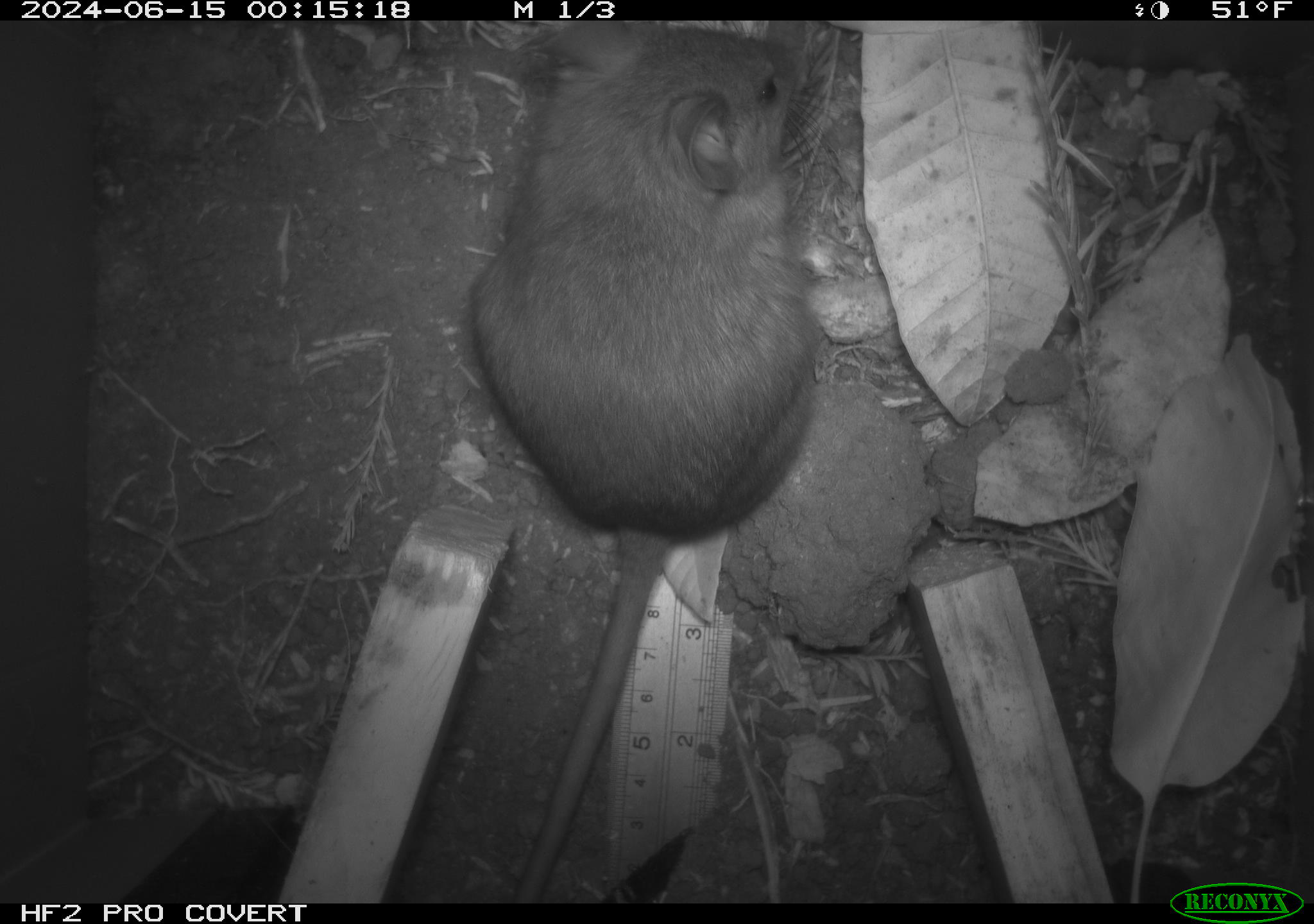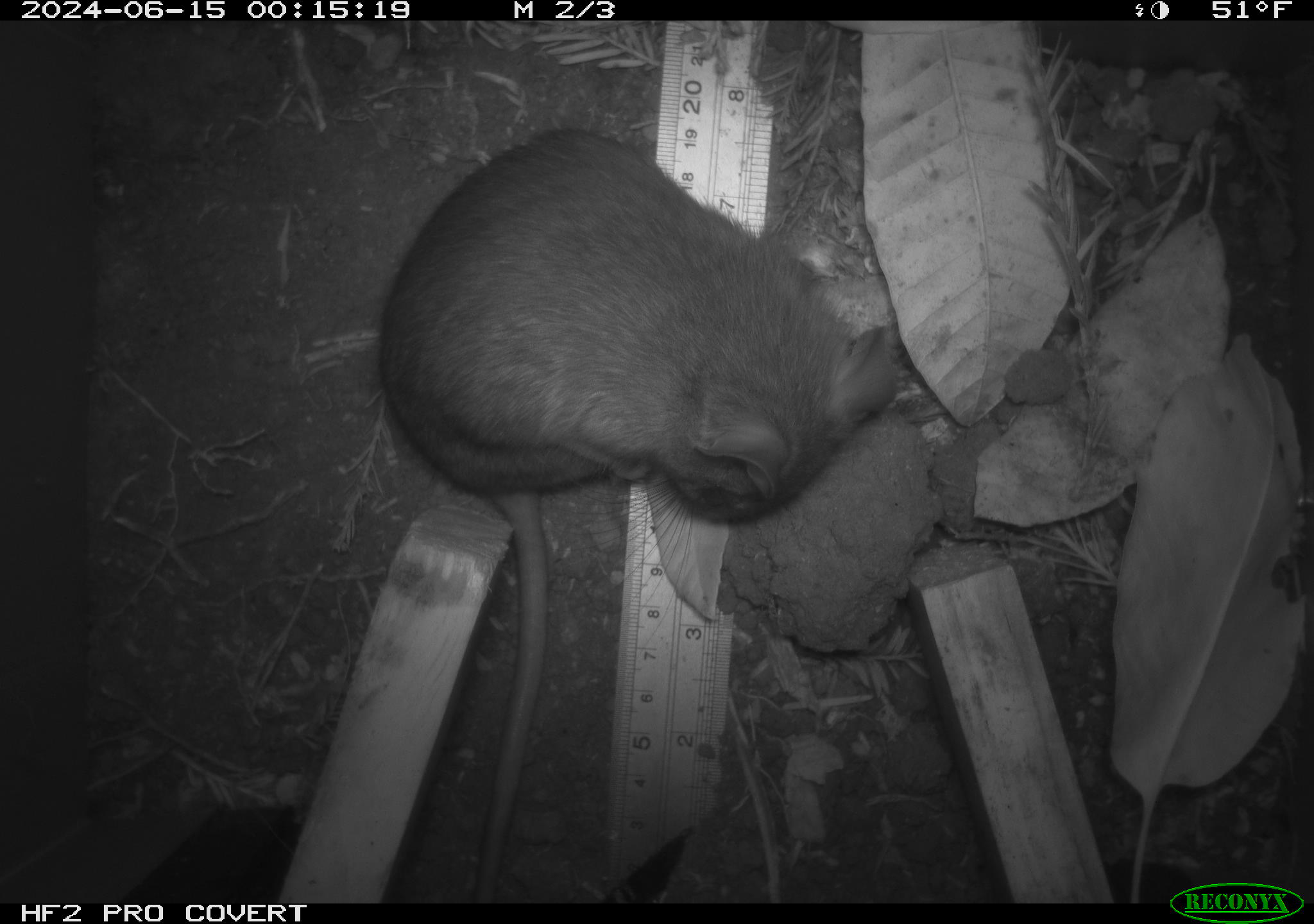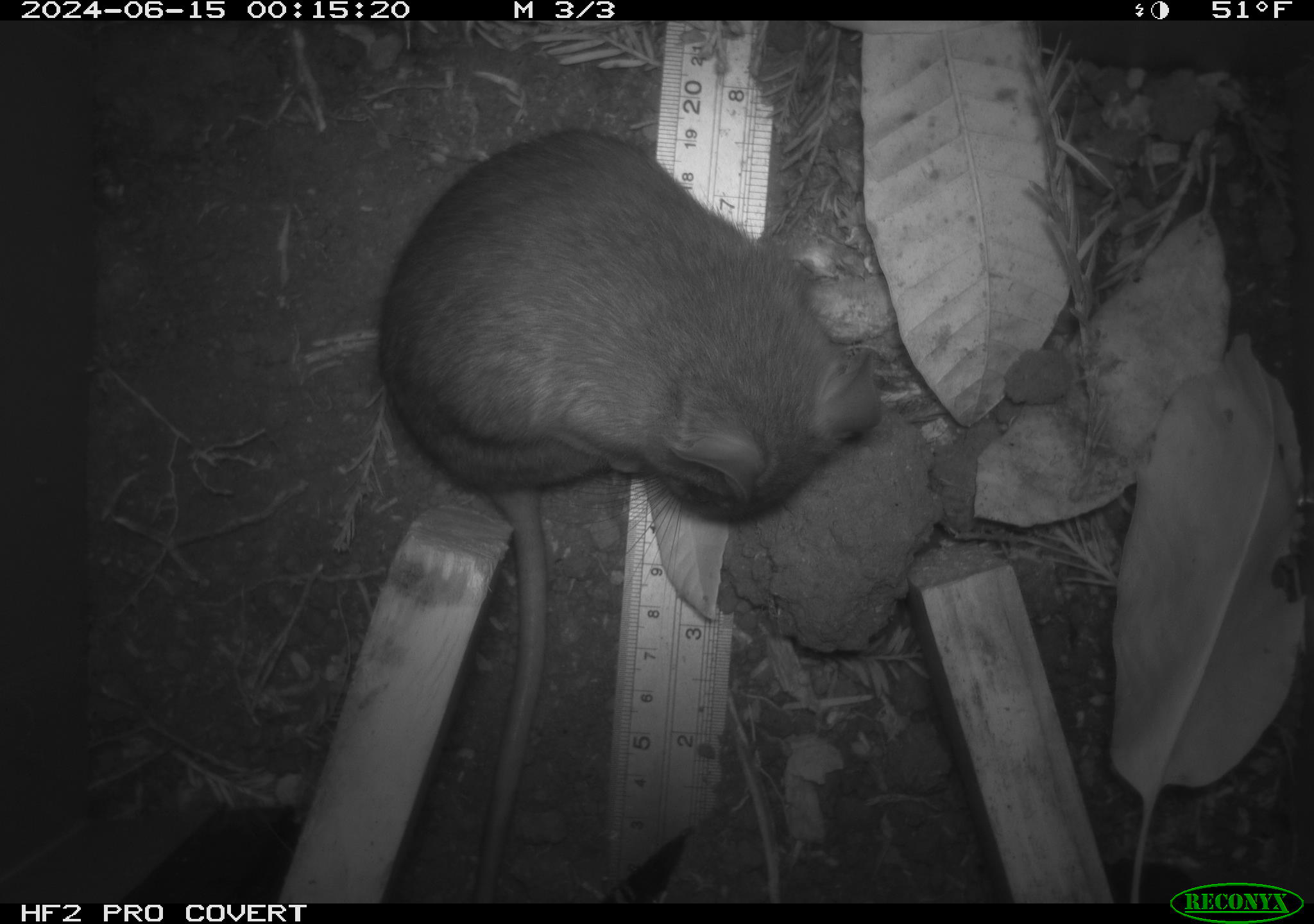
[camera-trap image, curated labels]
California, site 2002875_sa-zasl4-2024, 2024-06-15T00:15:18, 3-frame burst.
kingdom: Animalia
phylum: Chordata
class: Mammalia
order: Rodentia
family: Cricetidae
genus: Neotoma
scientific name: Neotoma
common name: pack rat or woodrat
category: neotoma species